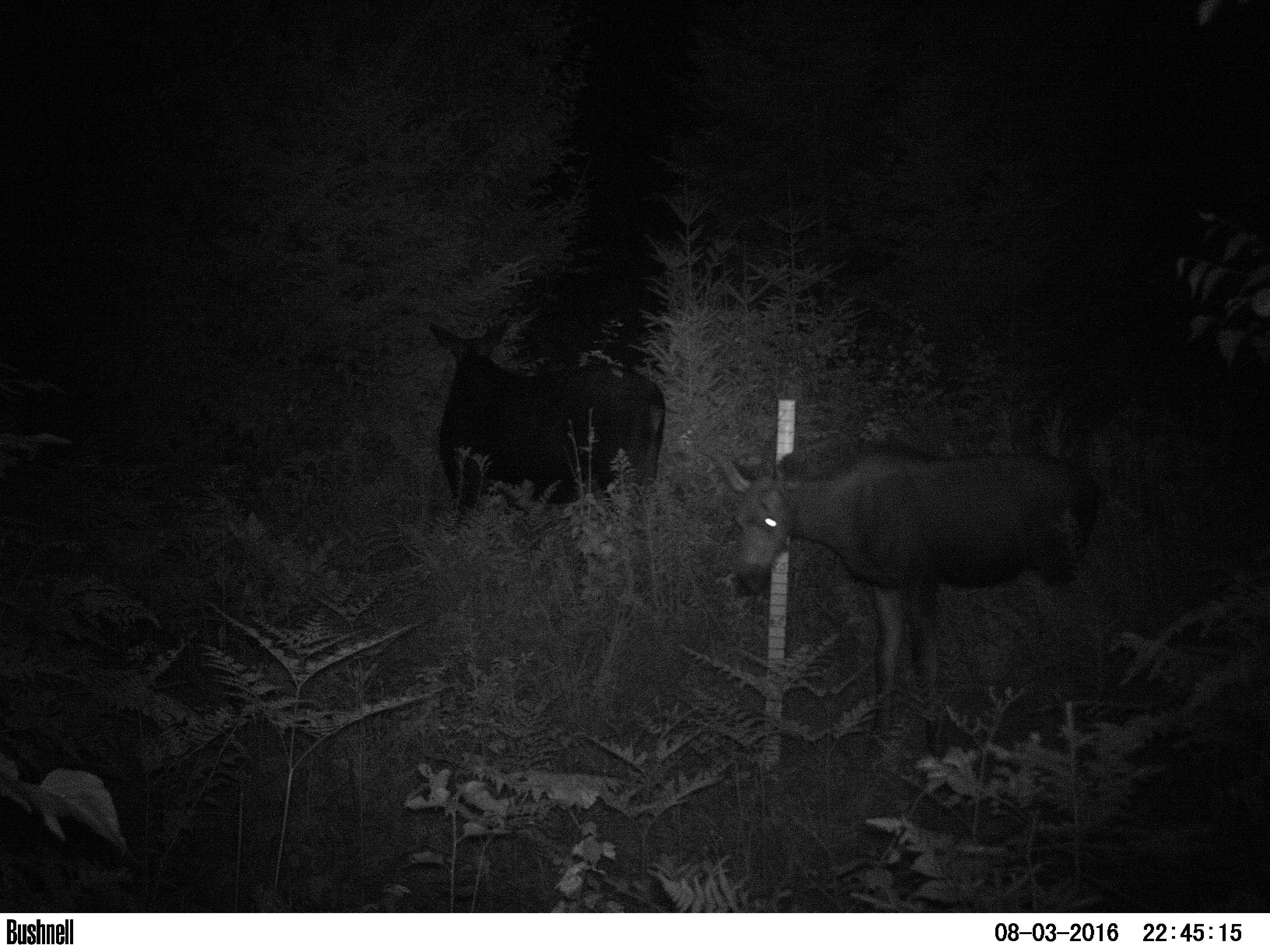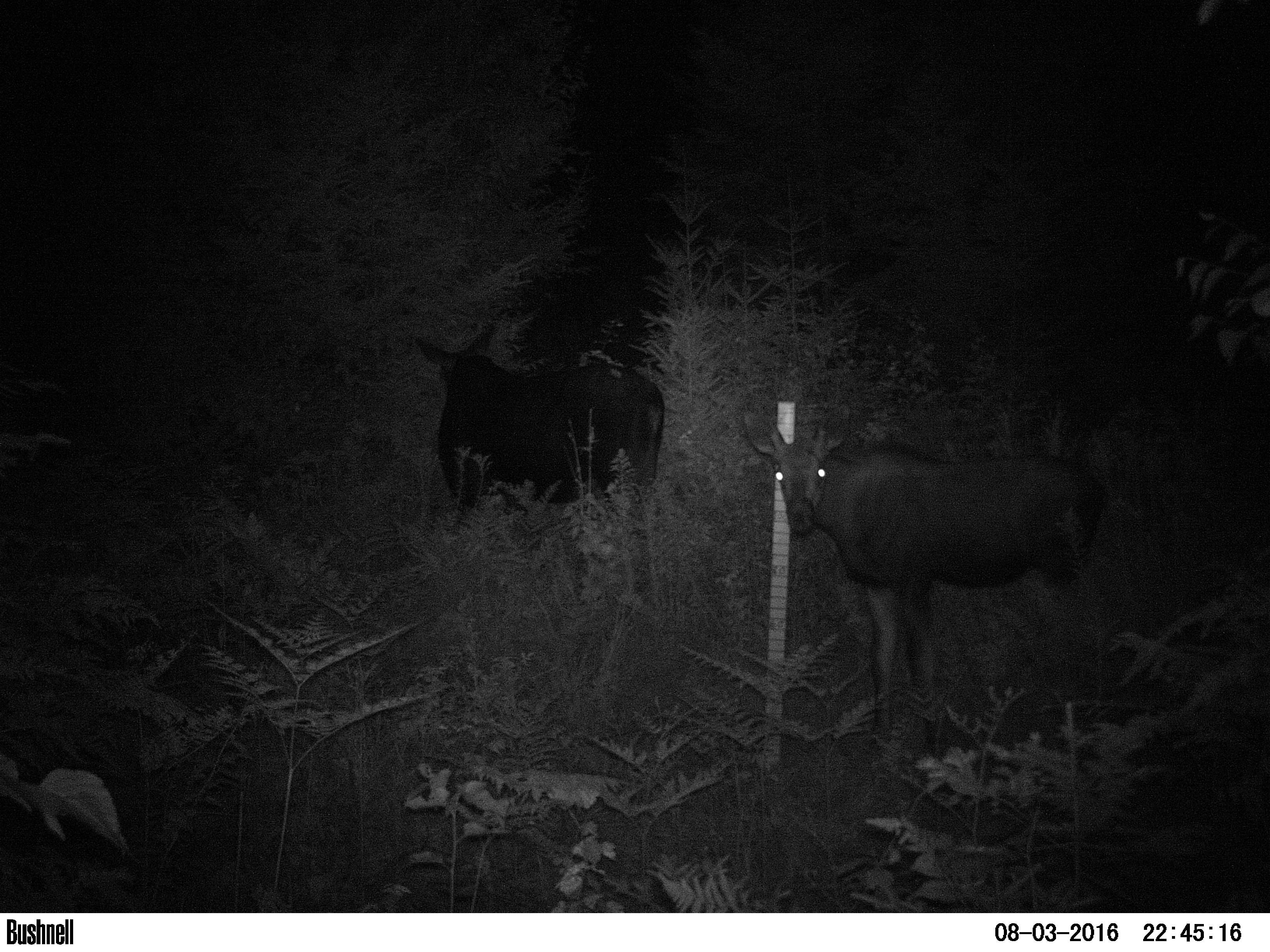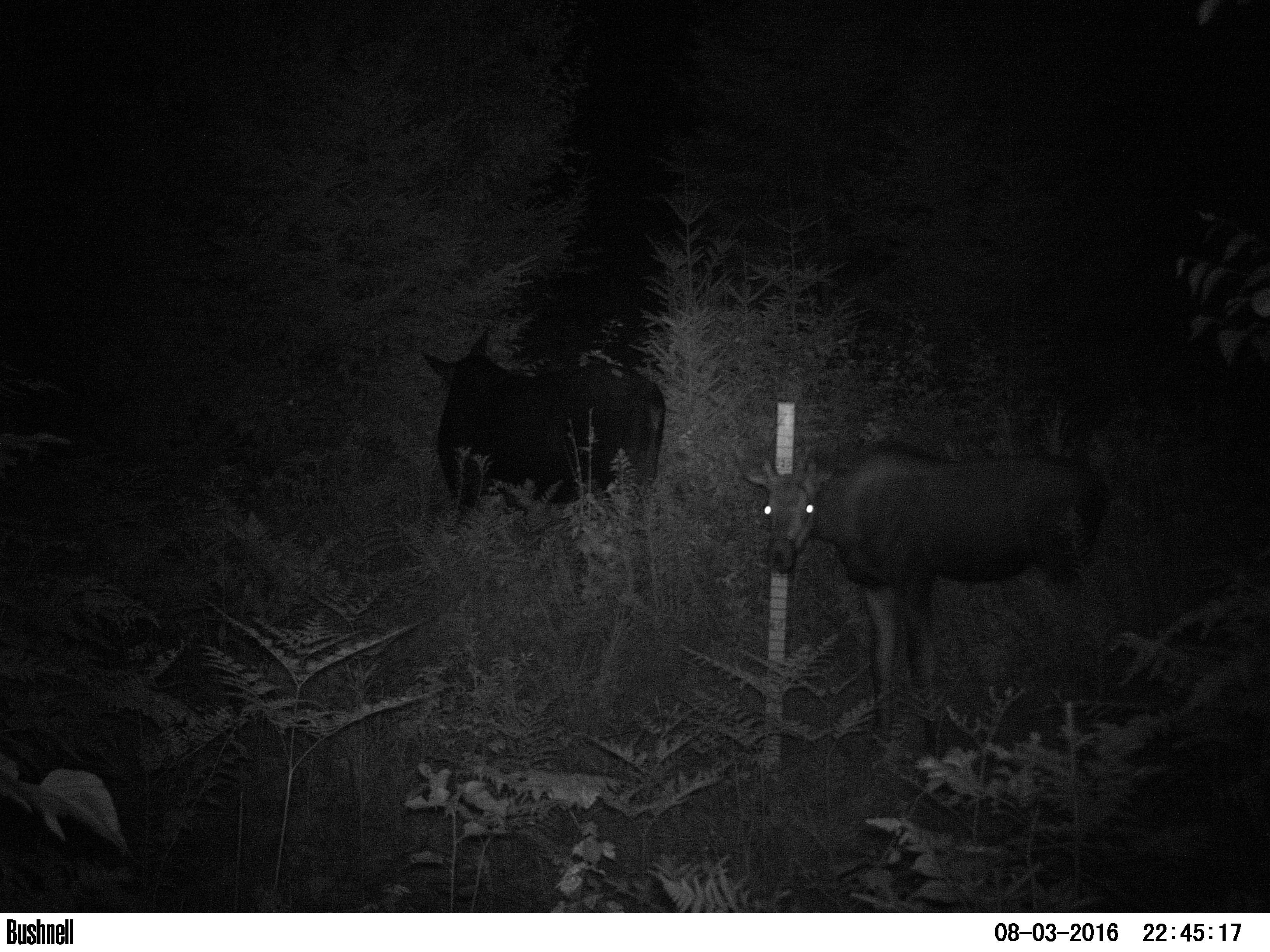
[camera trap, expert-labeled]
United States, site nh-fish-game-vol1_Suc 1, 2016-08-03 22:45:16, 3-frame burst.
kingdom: Animalia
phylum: Chordata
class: Mammalia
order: Artiodactyla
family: Cervidae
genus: Alces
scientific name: Alces alces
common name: moose